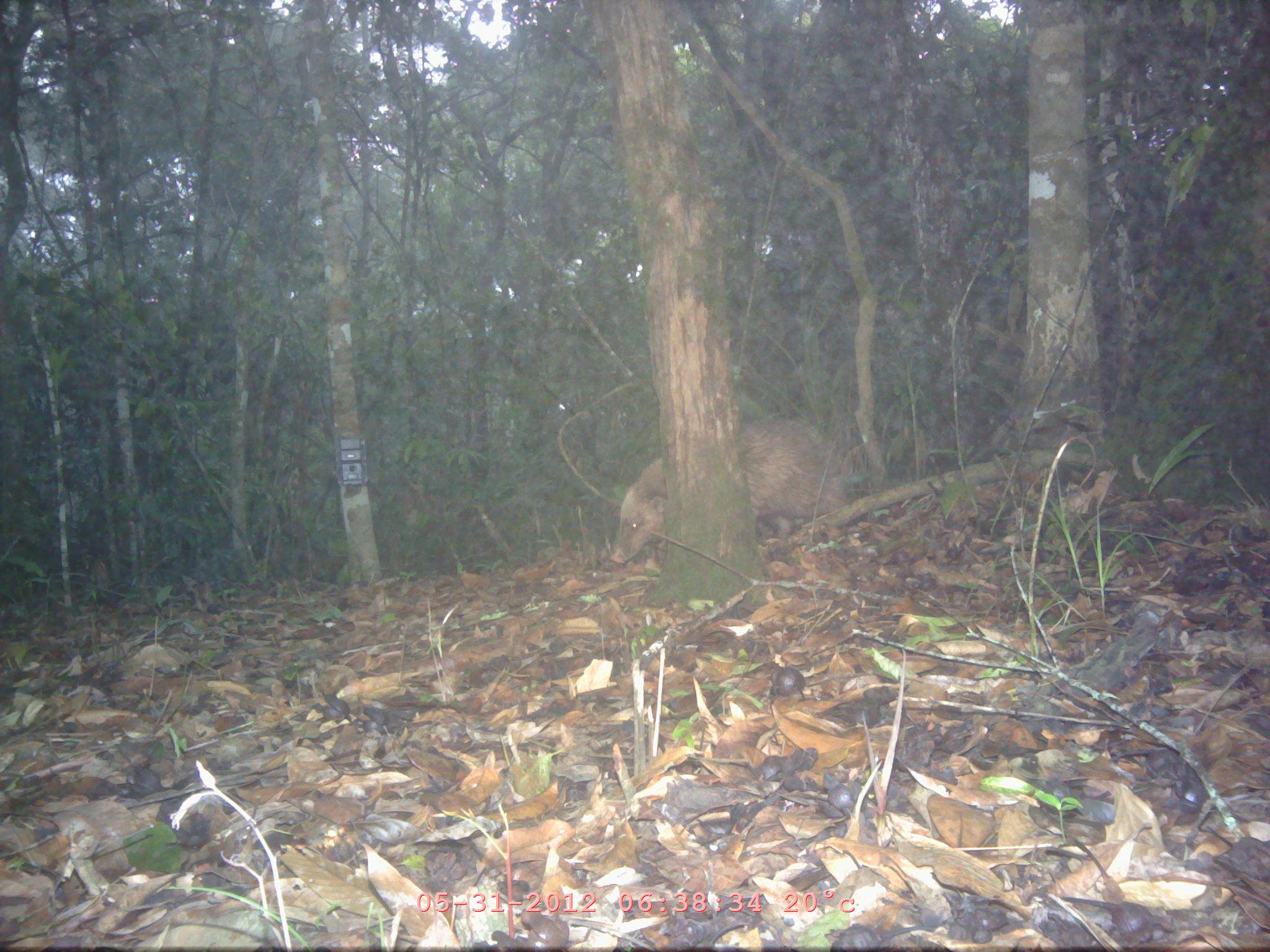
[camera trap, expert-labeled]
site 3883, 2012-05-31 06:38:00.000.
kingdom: Animalia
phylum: Chordata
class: Mammalia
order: Artiodactyla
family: Suidae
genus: Sus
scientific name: Sus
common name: pigs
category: sus sp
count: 1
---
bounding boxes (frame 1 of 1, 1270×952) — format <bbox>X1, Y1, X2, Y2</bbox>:
sus sp: <bbox>605, 422, 851, 564</bbox>